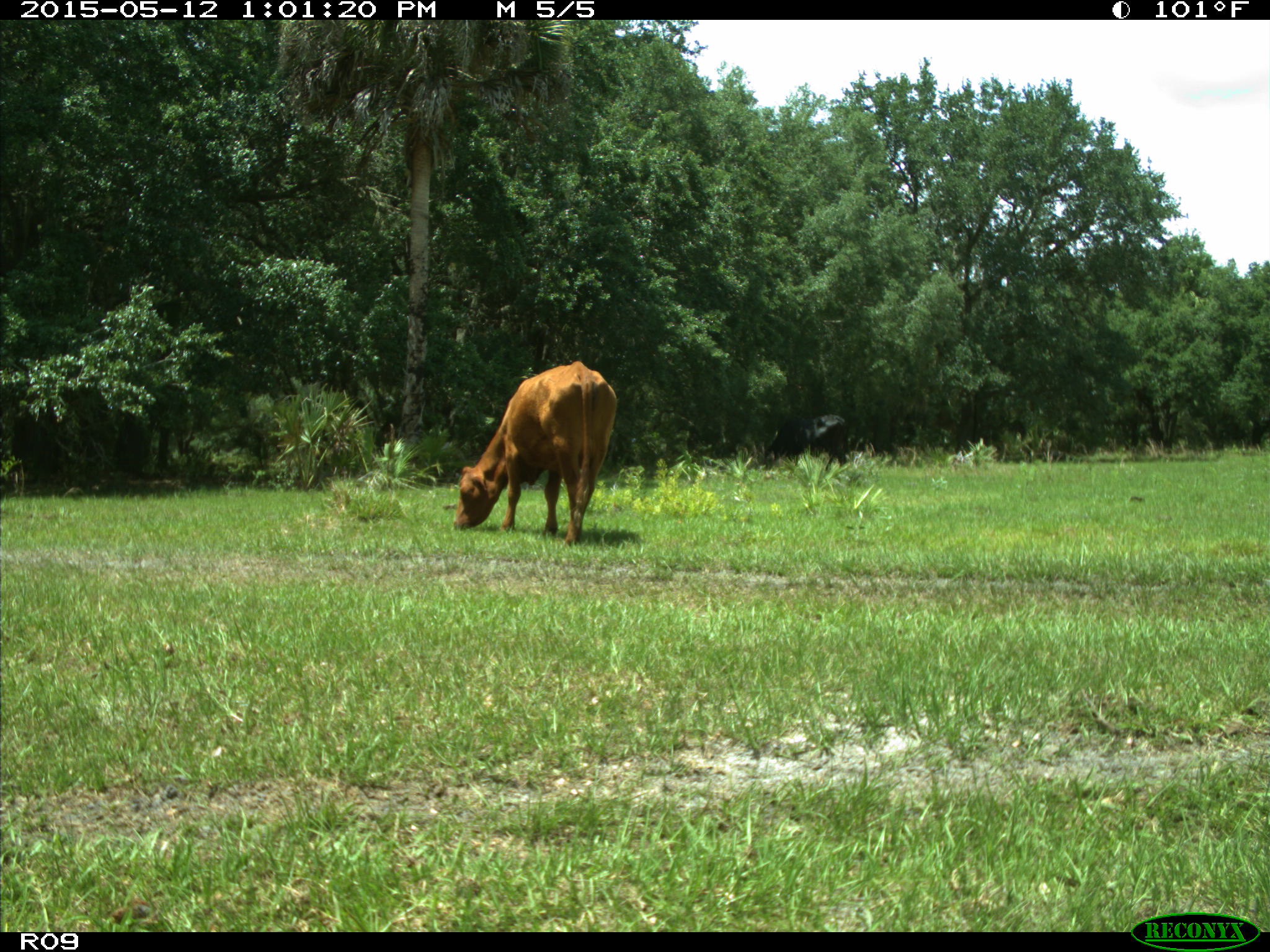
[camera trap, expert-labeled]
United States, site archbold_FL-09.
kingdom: Animalia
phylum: Chordata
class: Mammalia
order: Artiodactyla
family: Bovidae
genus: Bos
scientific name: Bos taurus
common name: domestic cow